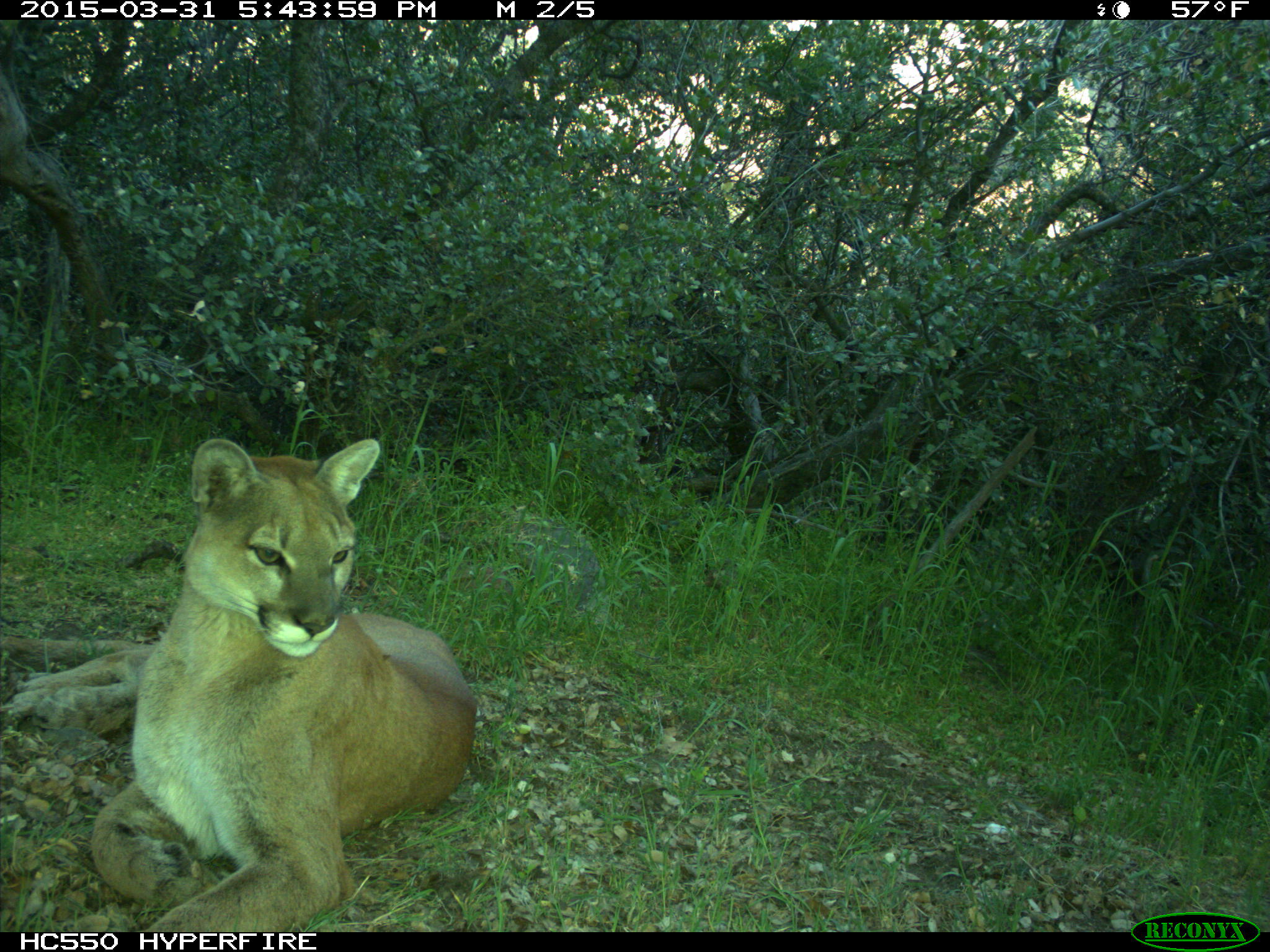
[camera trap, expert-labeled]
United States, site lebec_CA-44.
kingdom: Animalia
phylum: Chordata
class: Mammalia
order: Carnivora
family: Felidae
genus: Puma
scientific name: Puma concolor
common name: mountain lion